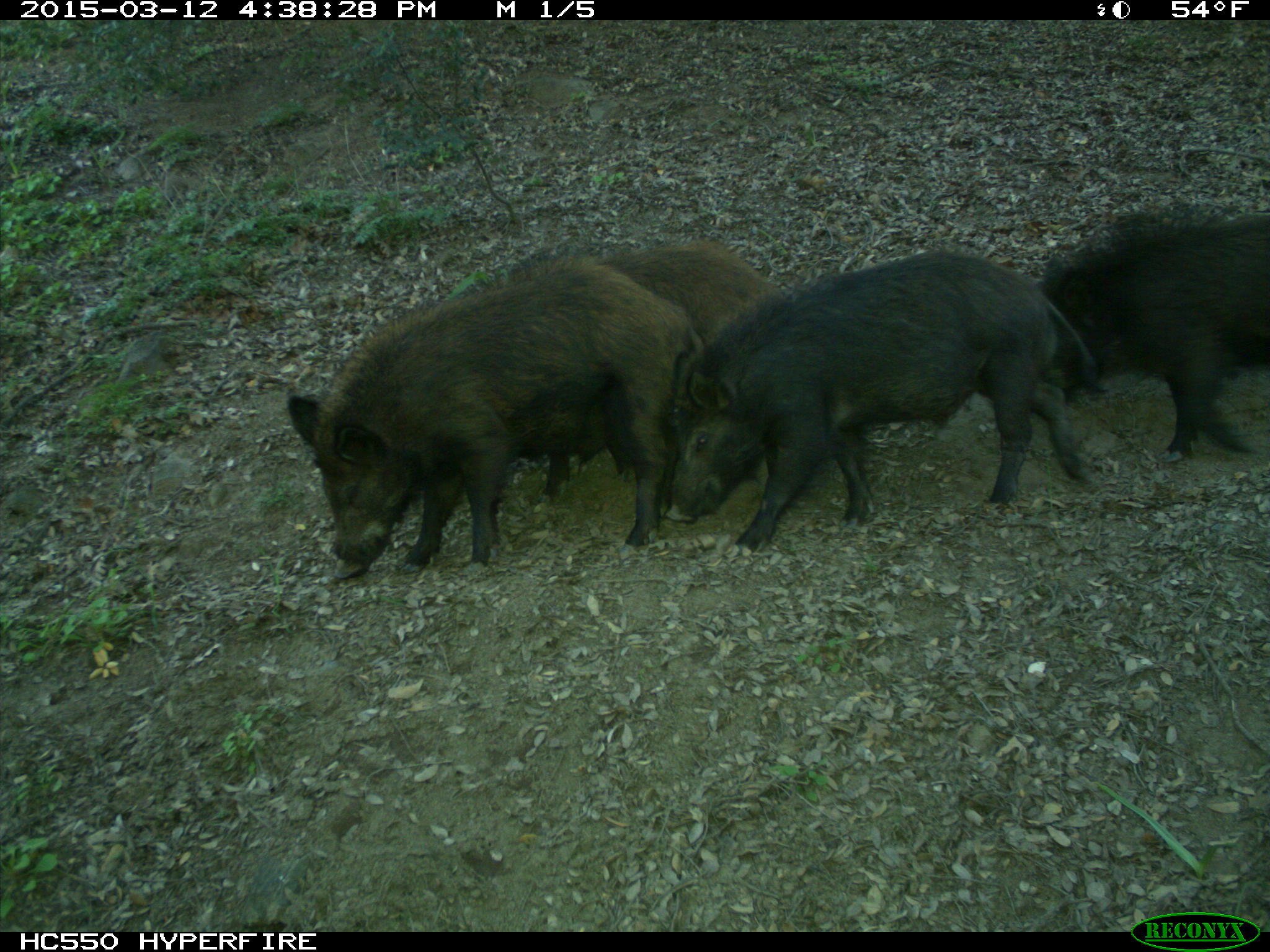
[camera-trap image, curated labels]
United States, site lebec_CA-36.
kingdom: Animalia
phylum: Chordata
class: Mammalia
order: Artiodactyla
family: Suidae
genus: Sus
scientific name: Sus scrofa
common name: wild boar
Sus scrofa (wild boar).